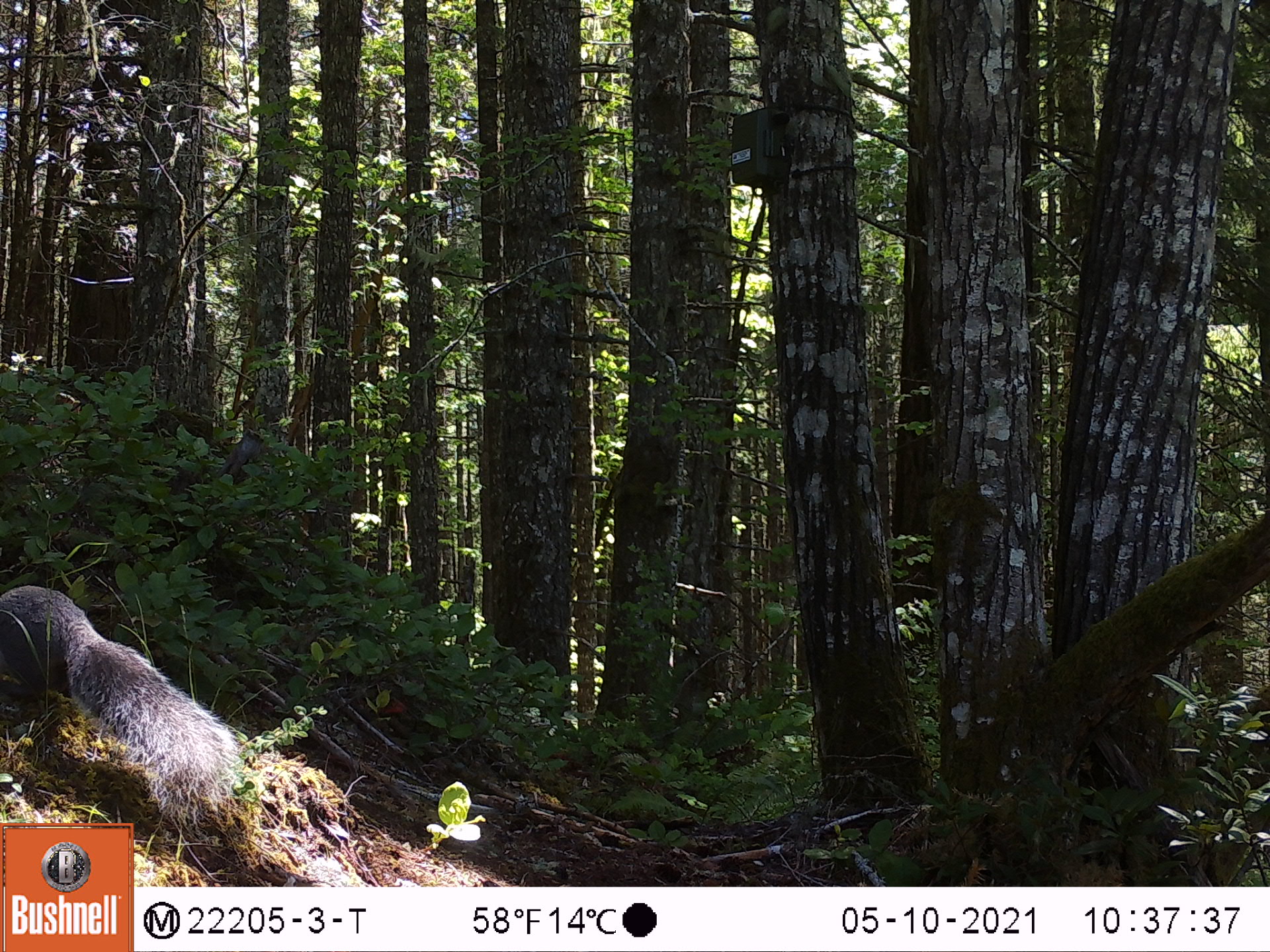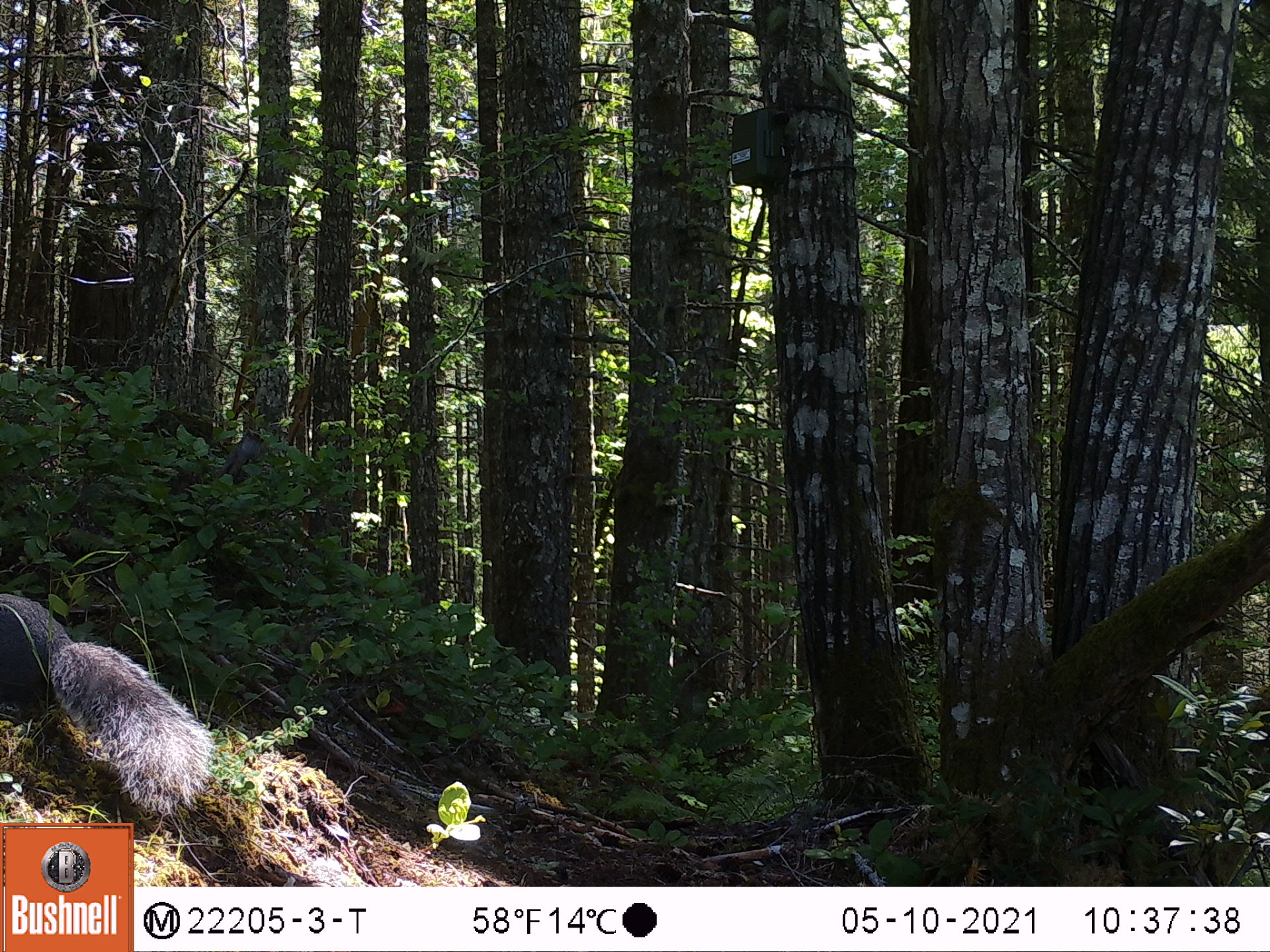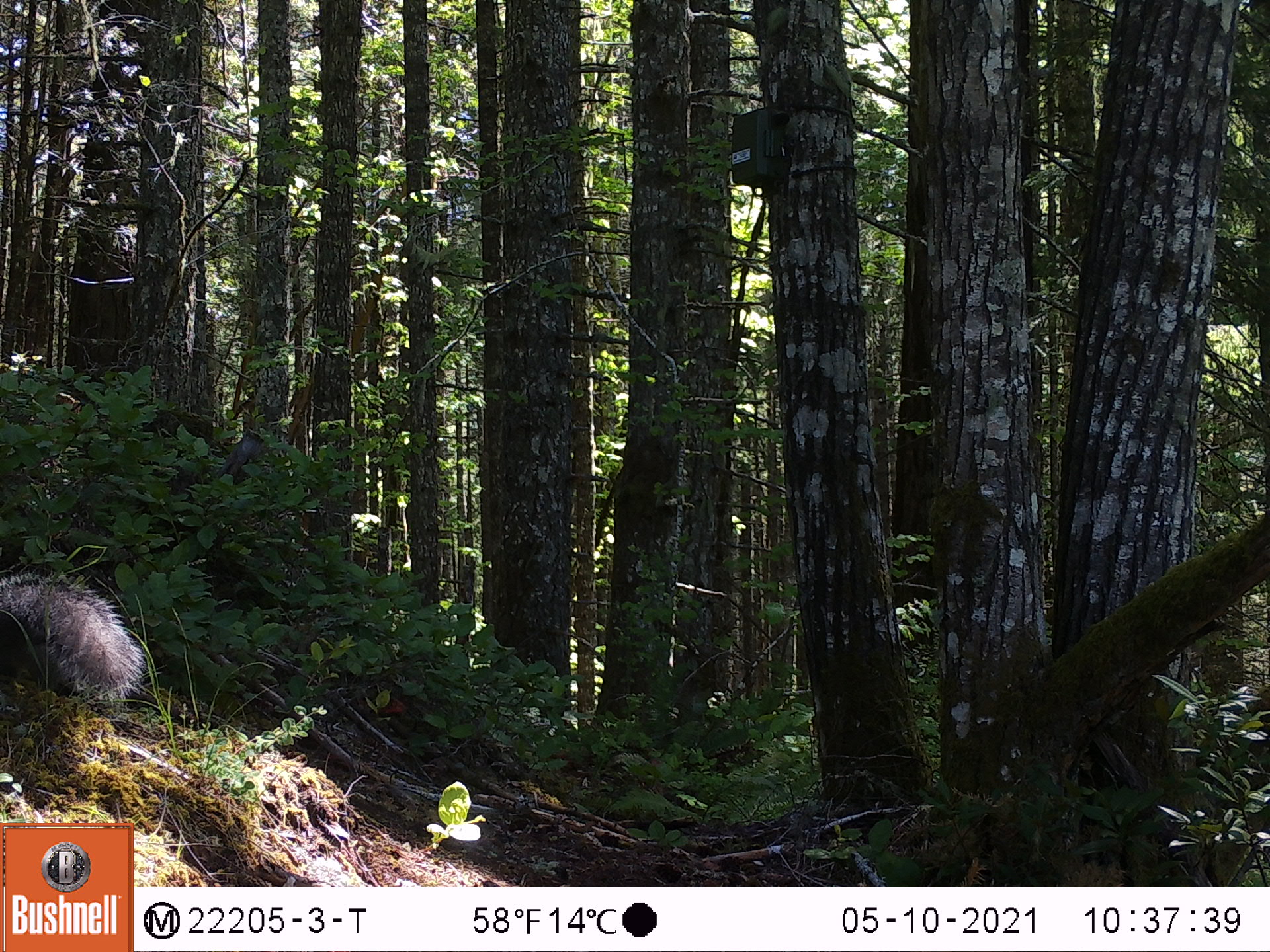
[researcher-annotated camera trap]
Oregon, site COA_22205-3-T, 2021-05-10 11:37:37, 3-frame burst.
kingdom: Animalia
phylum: Chordata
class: Mammalia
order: Rodentia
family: Sciuridae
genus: Sciurus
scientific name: Sciurus griseus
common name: western gray squirrel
Western gray squirrel (Sciurus griseus).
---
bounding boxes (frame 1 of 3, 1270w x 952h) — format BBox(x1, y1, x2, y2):
western gray squirrel: BBox(1, 564, 247, 821)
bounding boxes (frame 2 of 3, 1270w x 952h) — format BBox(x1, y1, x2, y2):
western gray squirrel: BBox(1, 577, 225, 821)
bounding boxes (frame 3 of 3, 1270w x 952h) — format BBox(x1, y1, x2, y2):
western gray squirrel: BBox(0, 559, 161, 728)